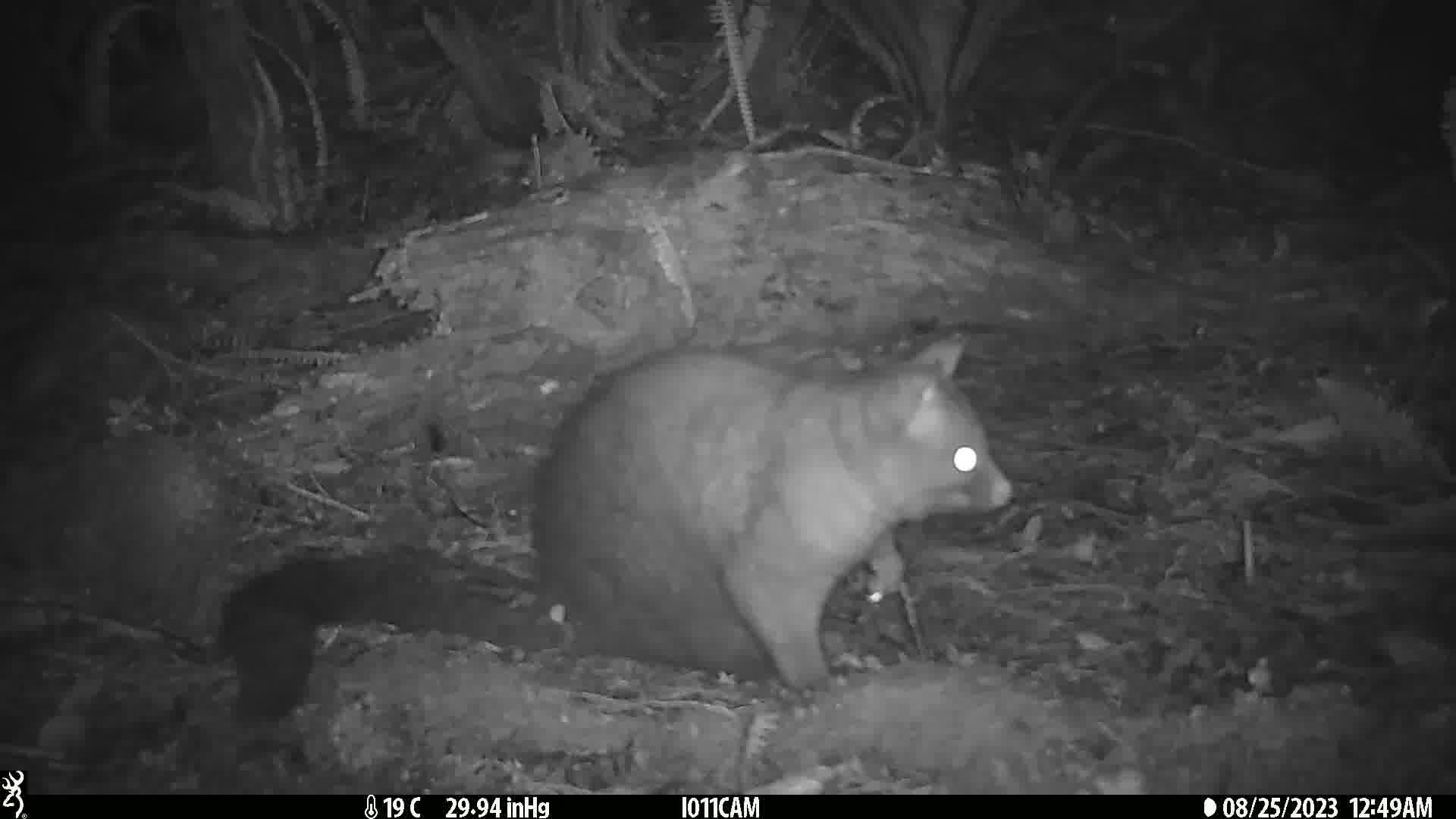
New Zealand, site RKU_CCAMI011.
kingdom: Animalia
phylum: Chordata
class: Mammalia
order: Diprotodontia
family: Phalangeridae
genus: Trichosurus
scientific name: Trichosurus vulpecula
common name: common brushtail possum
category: possum